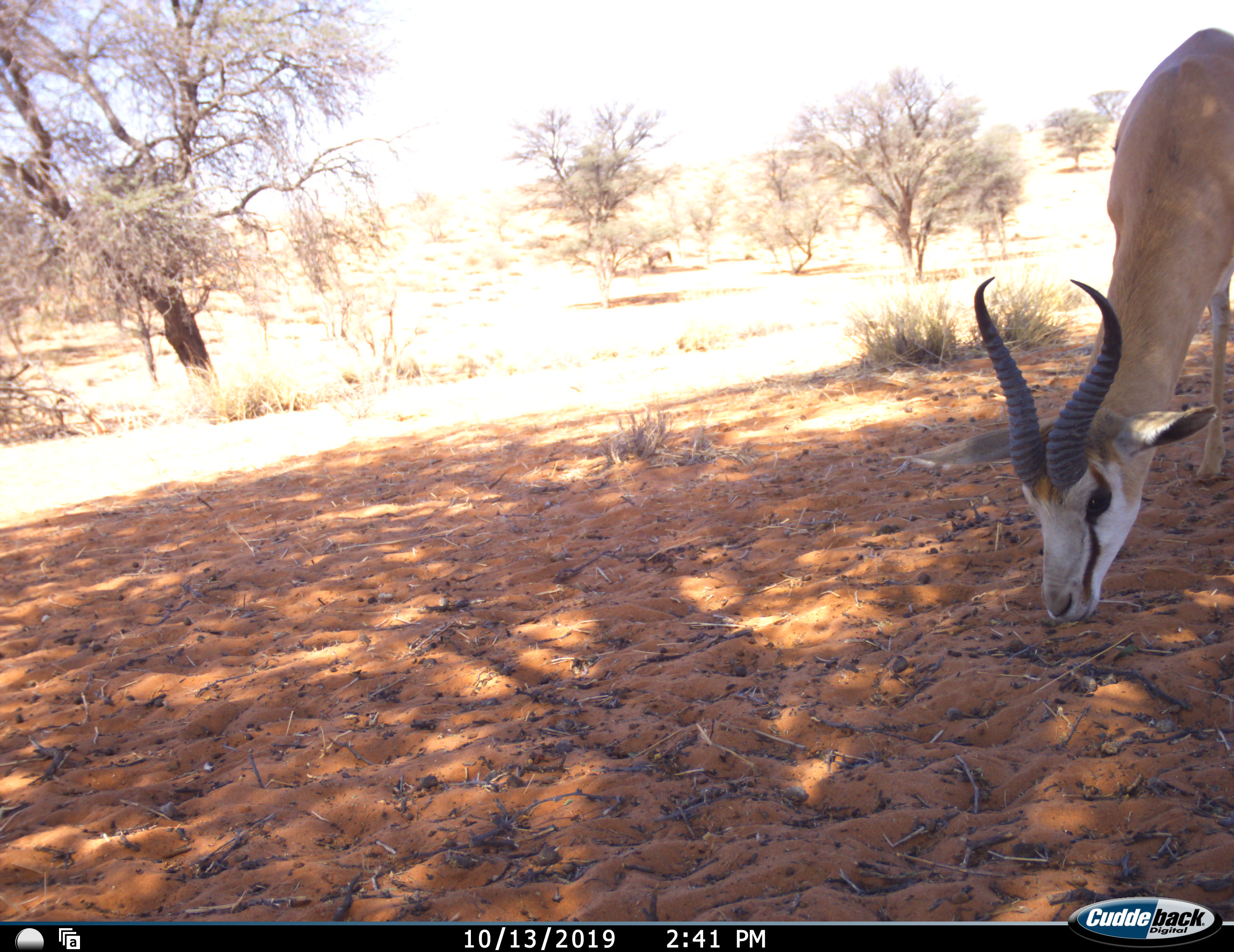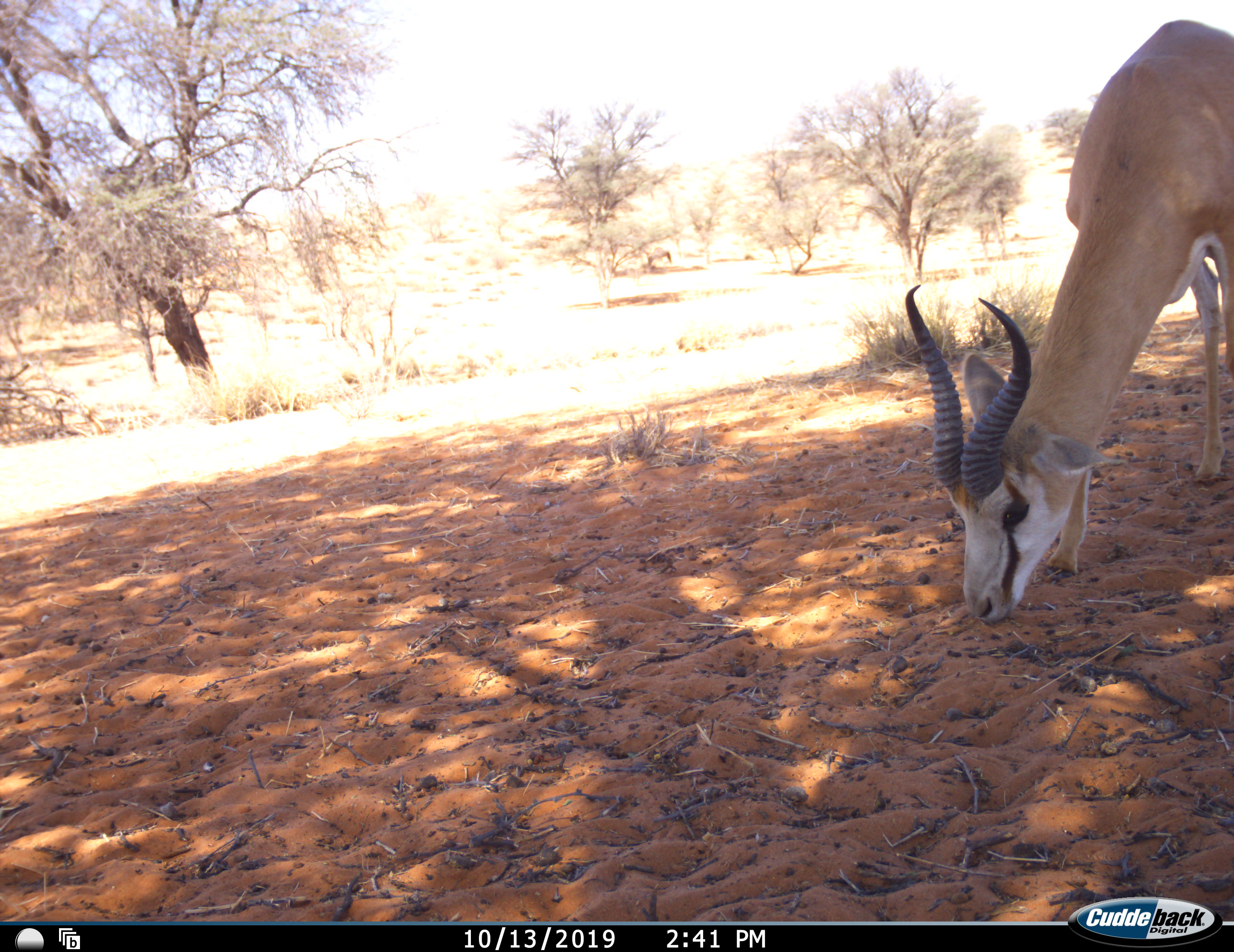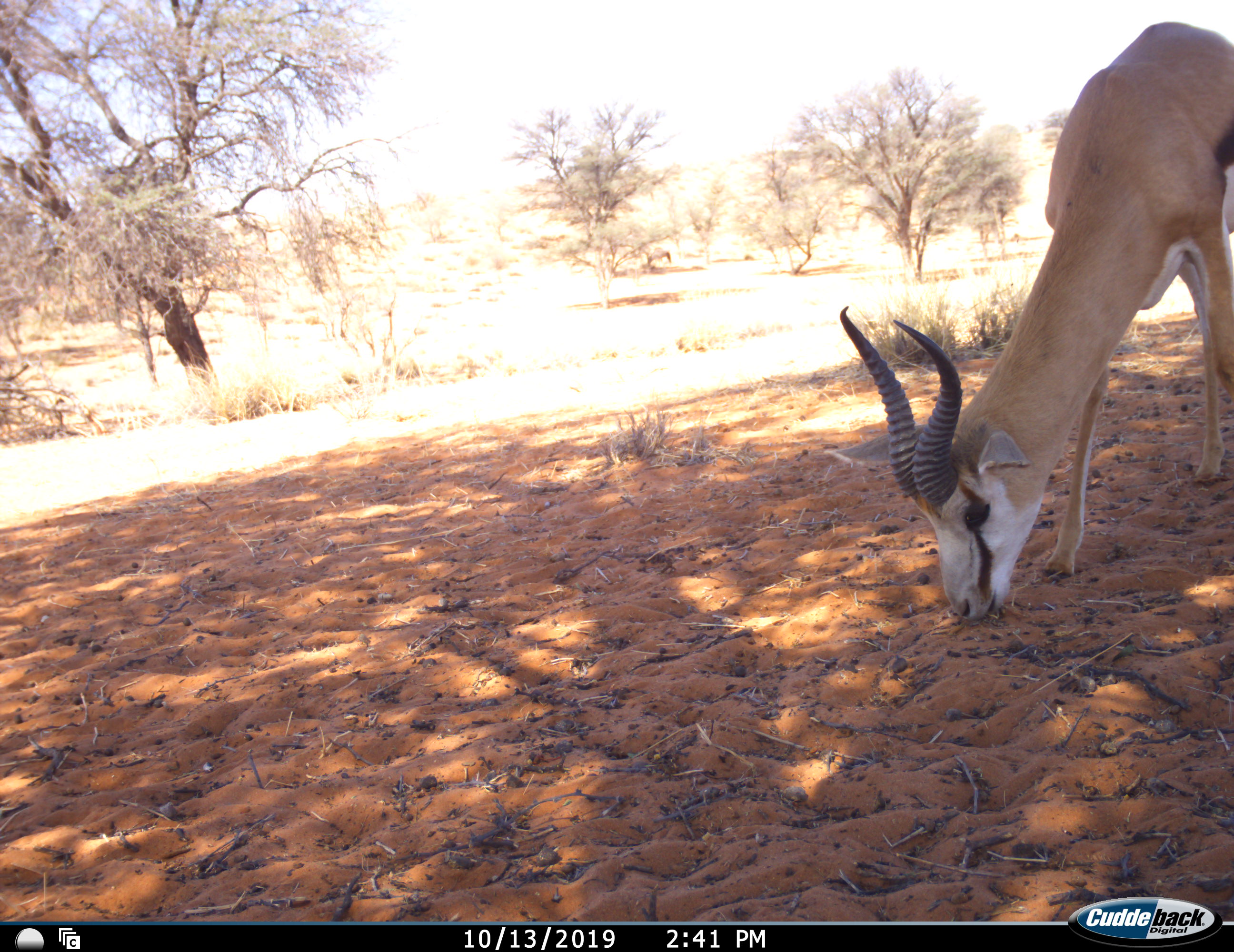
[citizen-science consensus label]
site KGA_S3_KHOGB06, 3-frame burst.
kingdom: Animalia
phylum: Chordata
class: Mammalia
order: Artiodactyla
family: Bovidae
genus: Antidorcas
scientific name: Antidorcas marsupialis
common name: springbok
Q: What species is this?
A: Springbok (Antidorcas marsupialis).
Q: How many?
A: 1.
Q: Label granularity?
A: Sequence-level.